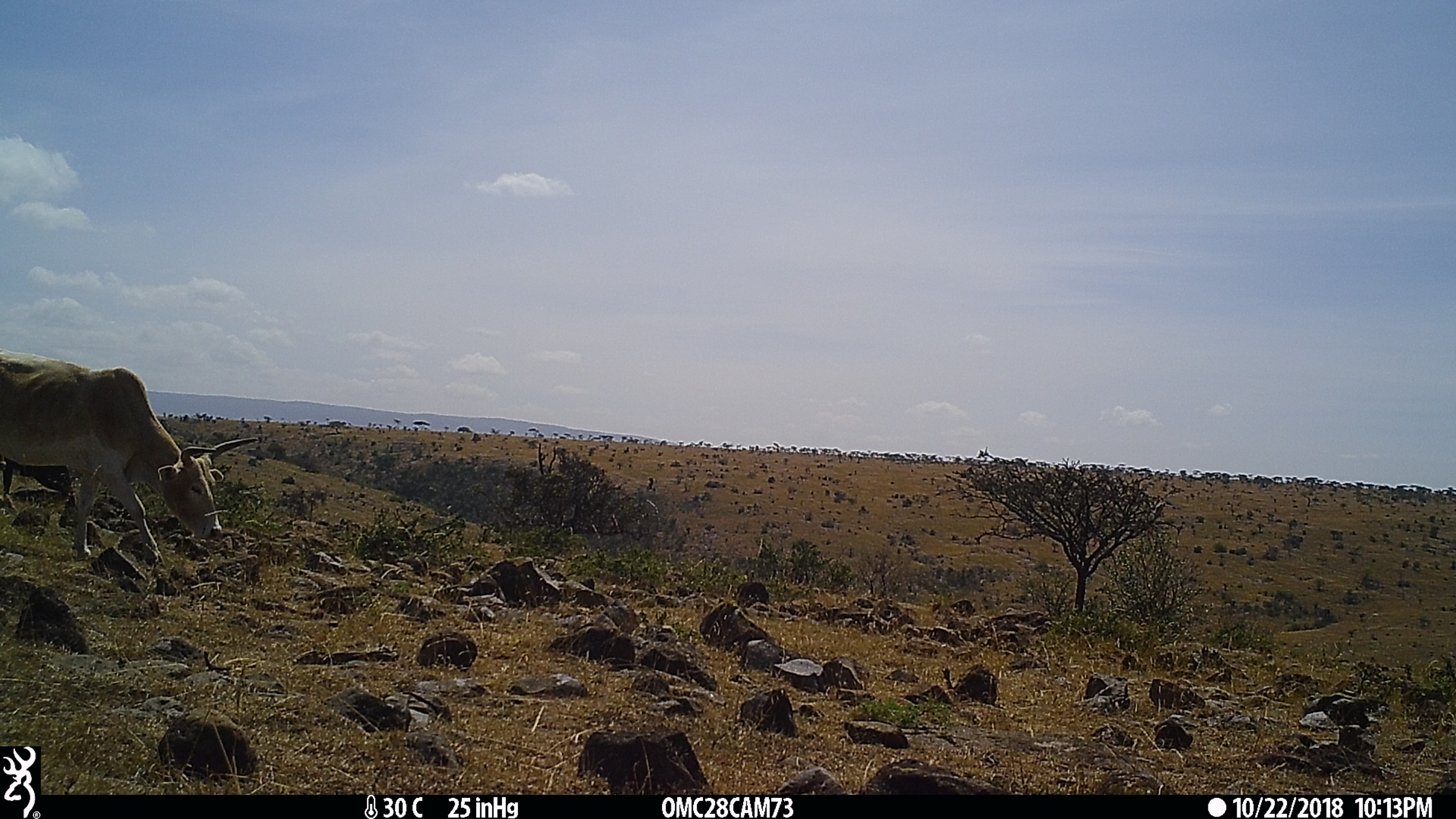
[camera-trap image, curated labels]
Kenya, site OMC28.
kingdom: Animalia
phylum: Chordata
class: Mammalia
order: Artiodactyla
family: Bovidae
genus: Bos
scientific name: Bos taurus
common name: cattle